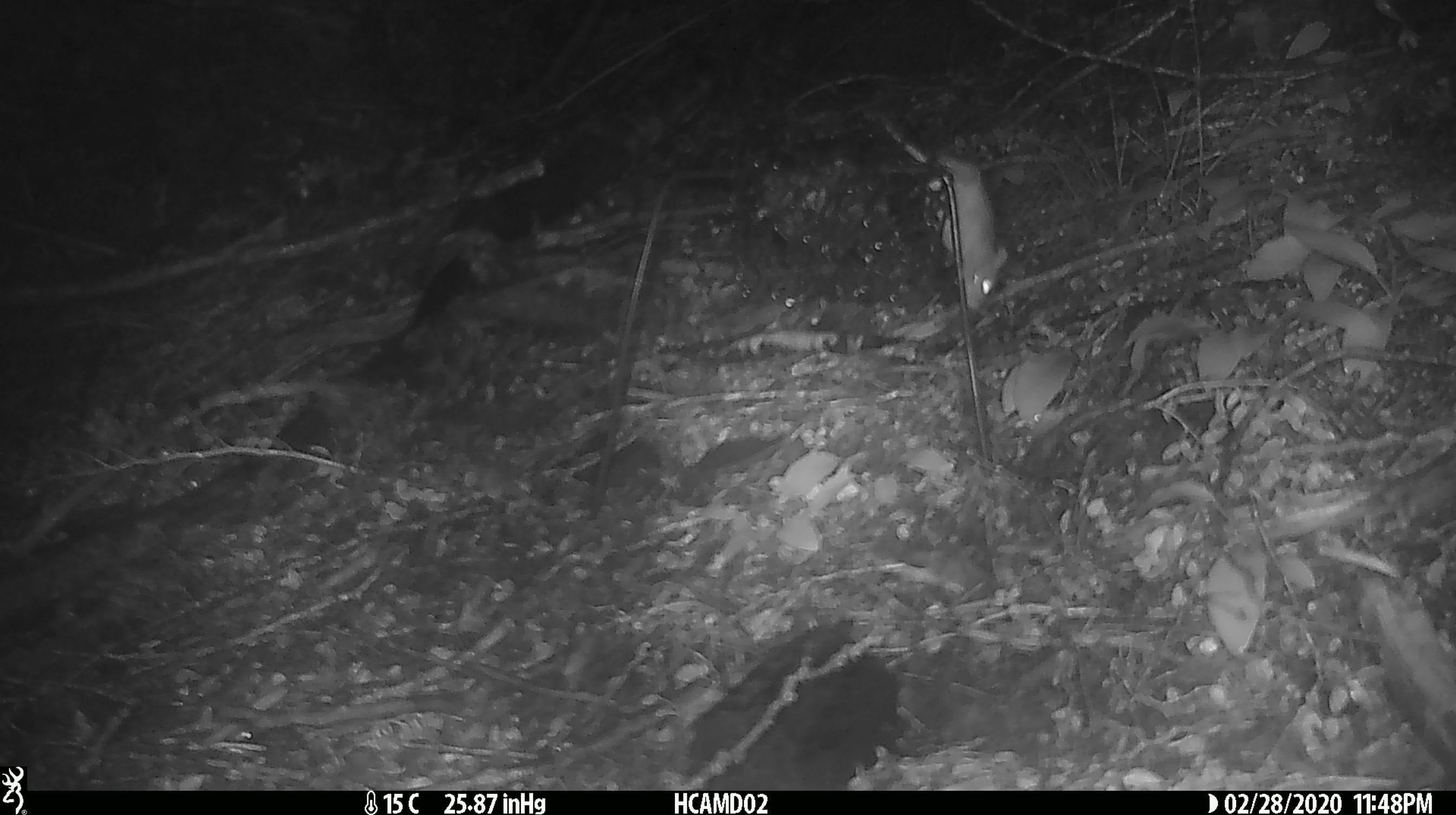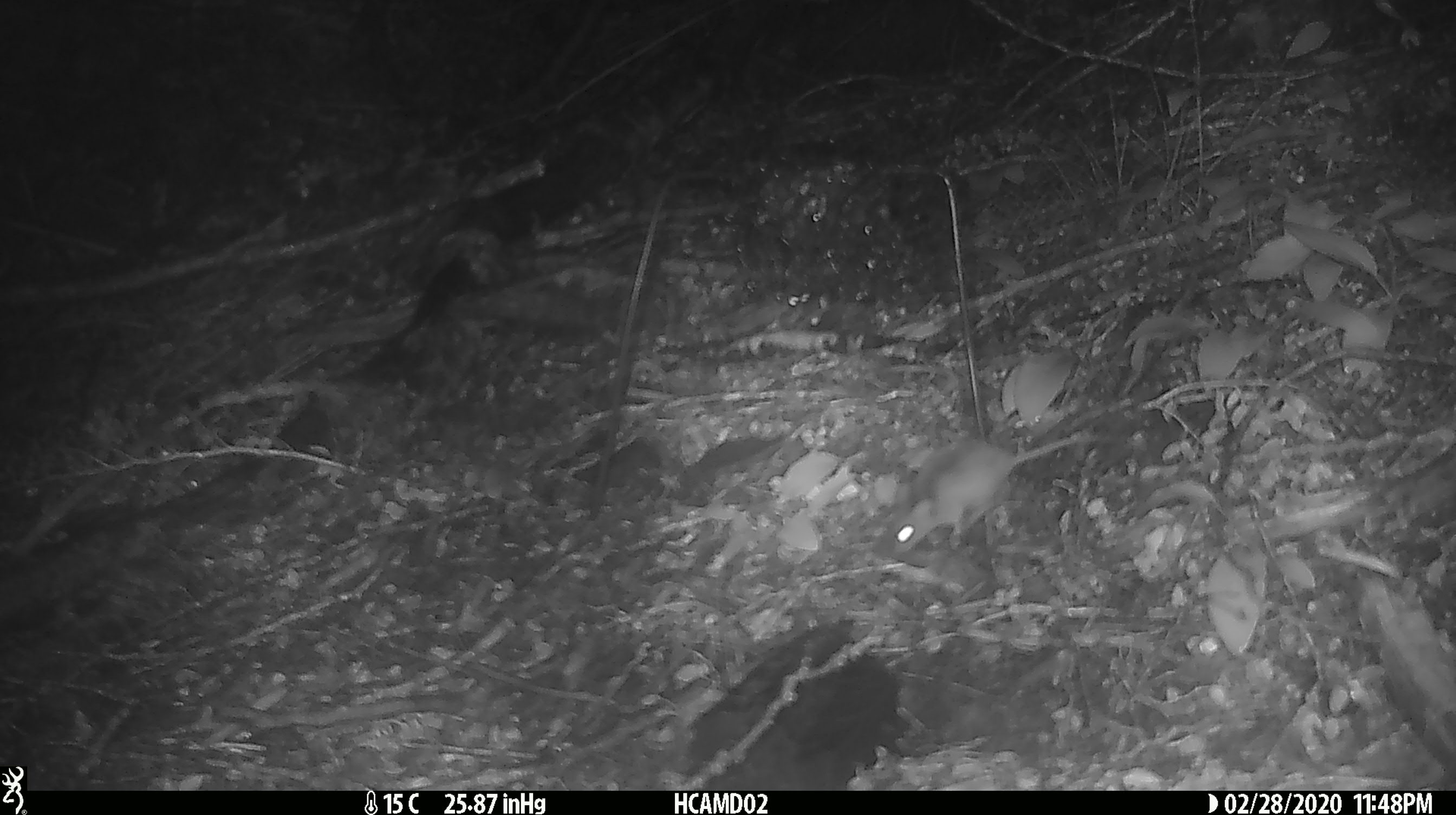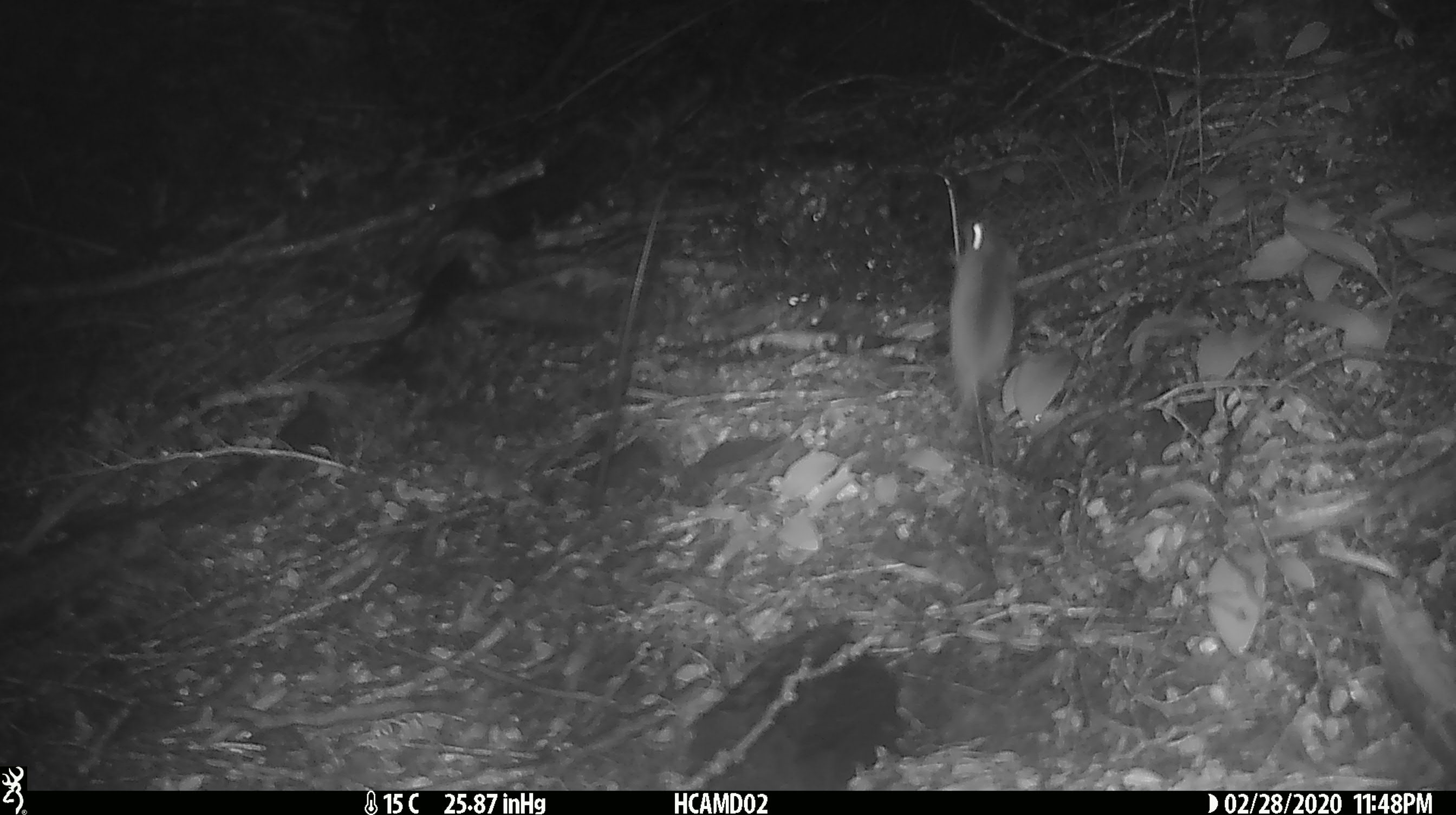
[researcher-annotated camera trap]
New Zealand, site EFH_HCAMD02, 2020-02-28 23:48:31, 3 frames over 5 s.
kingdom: Animalia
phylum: Chordata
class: Mammalia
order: Rodentia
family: Muridae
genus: Mus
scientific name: Mus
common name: mouse